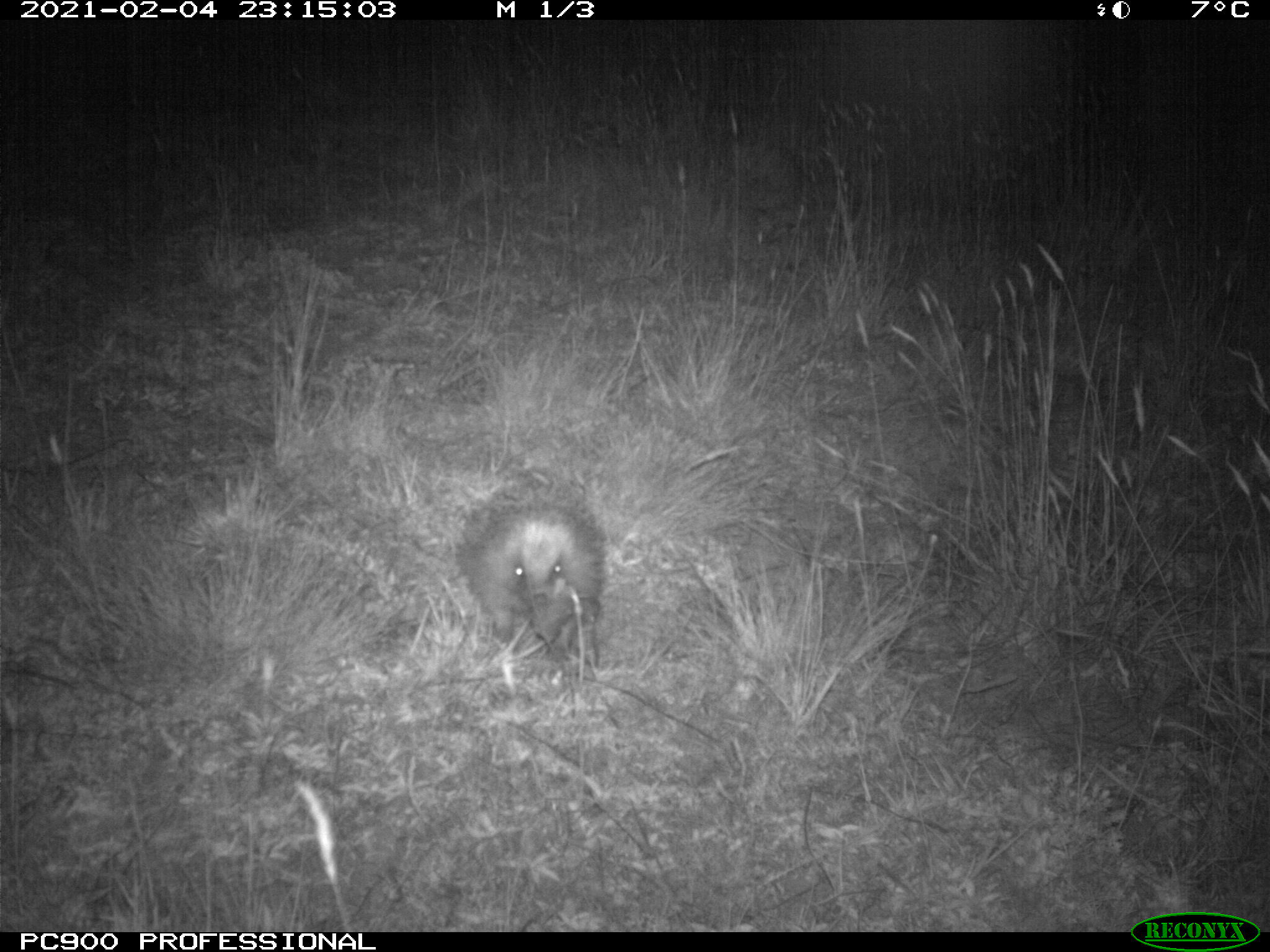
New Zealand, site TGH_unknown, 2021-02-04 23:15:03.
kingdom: Animalia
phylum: Chordata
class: Mammalia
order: Eulipotyphla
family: Erinaceidae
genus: Erinaceus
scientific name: Erinaceus europaeus europaeus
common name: european hedgehog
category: hedgehog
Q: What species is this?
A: Hedgehog (european hedgehog) (Erinaceus europaeus europaeus).